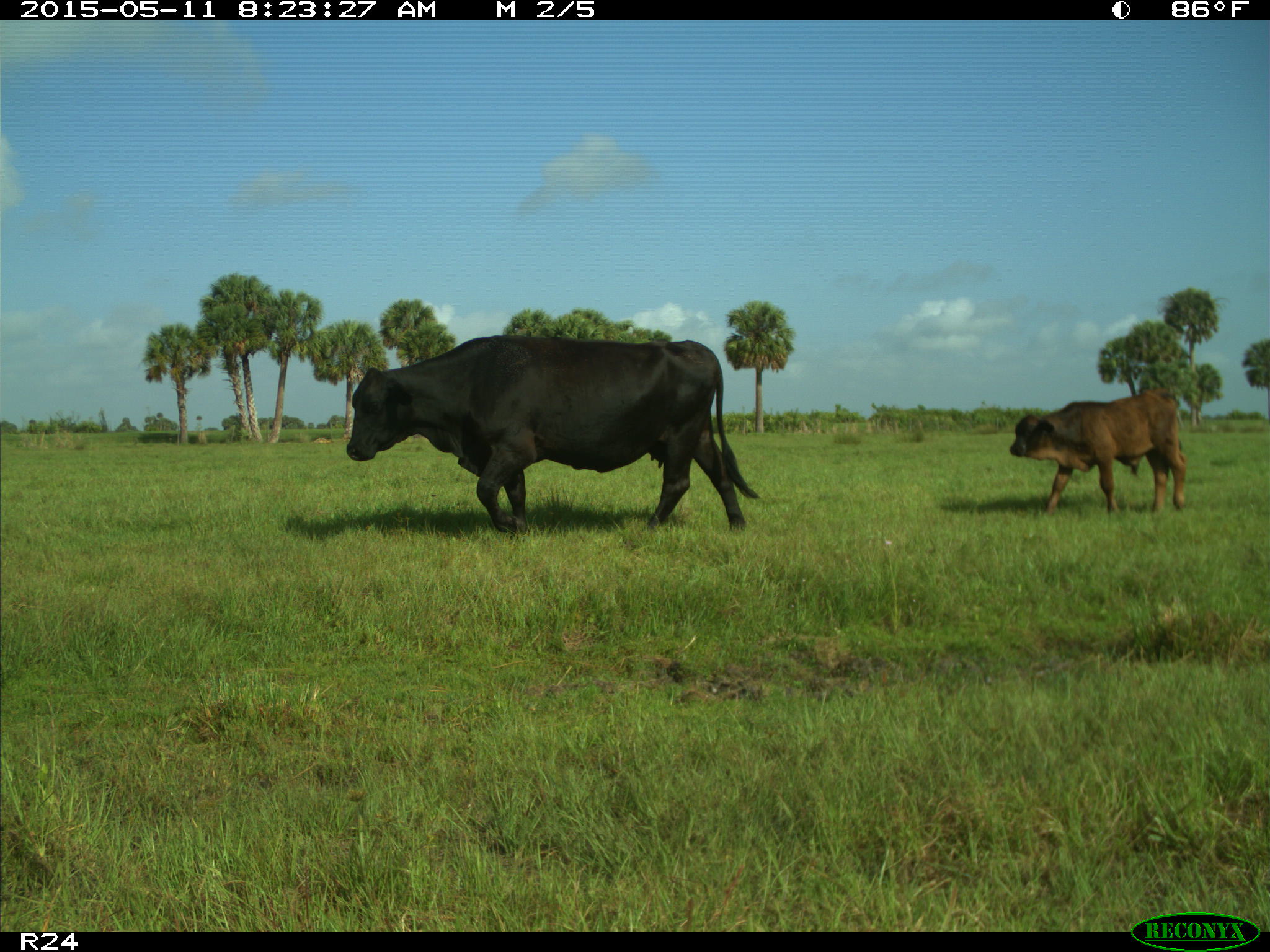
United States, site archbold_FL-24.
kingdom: Animalia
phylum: Chordata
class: Mammalia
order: Artiodactyla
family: Bovidae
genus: Bos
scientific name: Bos taurus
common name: domestic cow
Bos taurus (domestic cow).